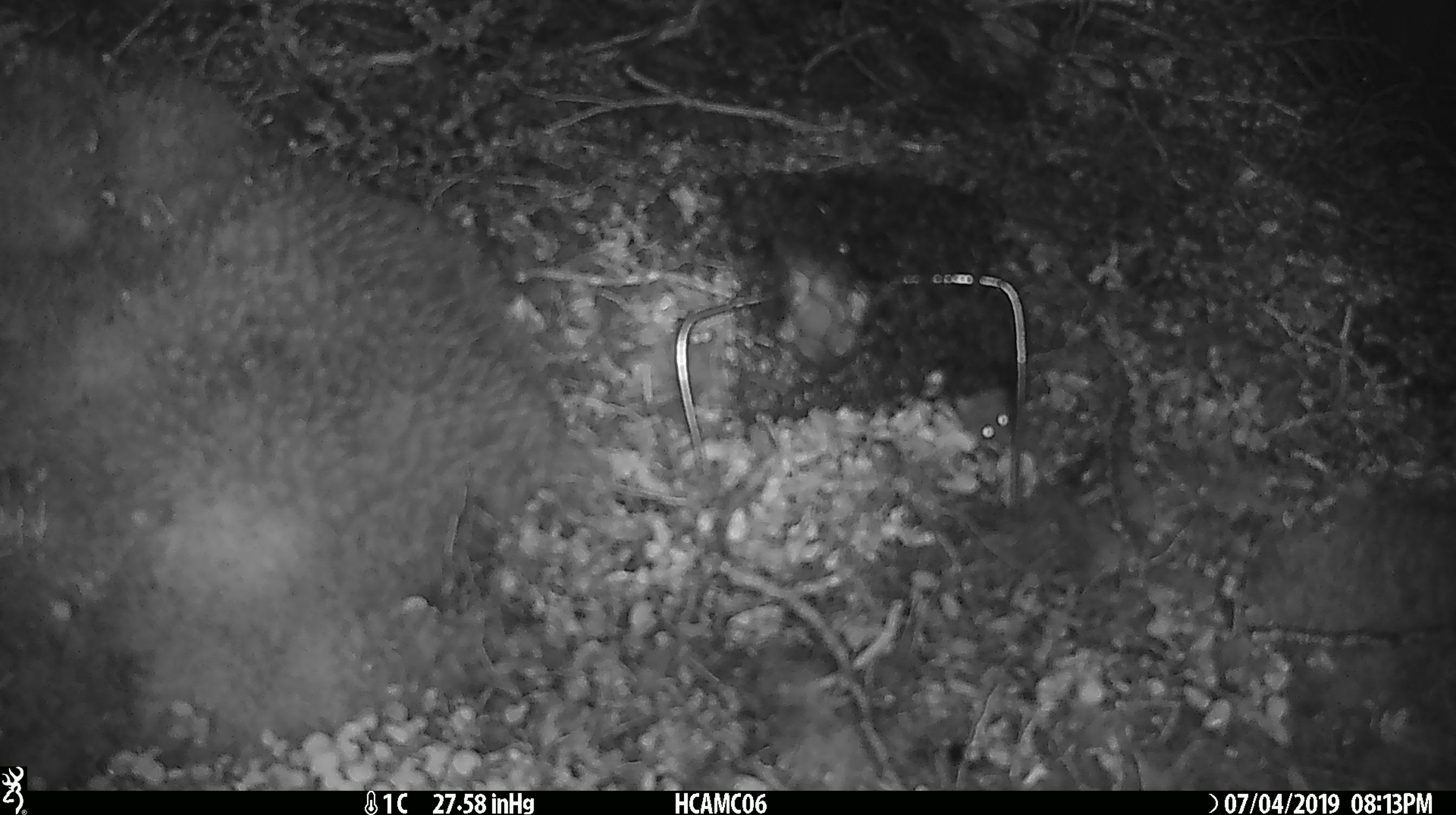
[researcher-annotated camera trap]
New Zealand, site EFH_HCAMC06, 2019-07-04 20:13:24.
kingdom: Animalia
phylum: Chordata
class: Mammalia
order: Rodentia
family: Muridae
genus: Mus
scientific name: Mus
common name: mouse